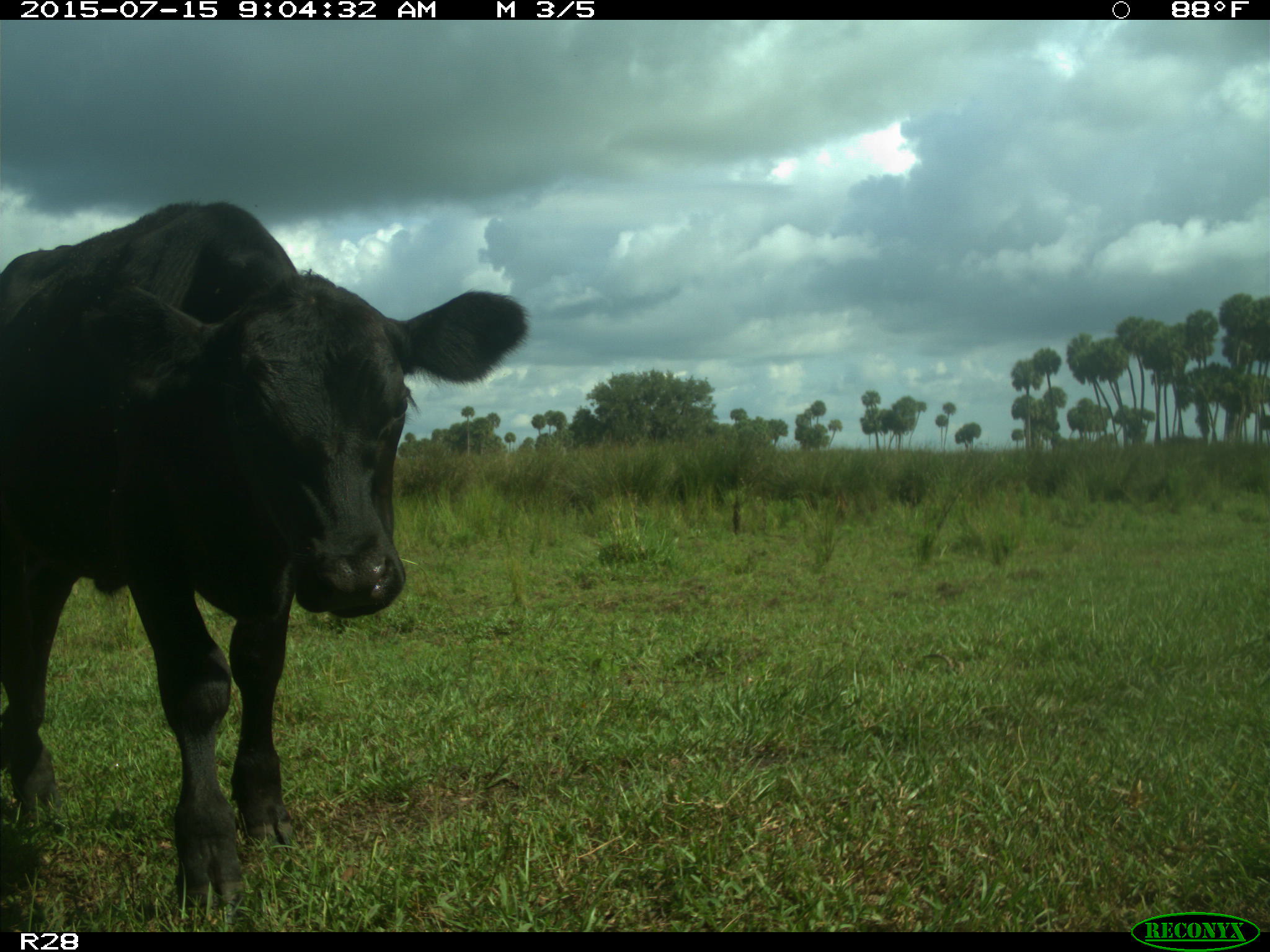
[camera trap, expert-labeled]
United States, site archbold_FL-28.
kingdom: Animalia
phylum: Chordata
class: Mammalia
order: Artiodactyla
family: Bovidae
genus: Bos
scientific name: Bos taurus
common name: domestic cow